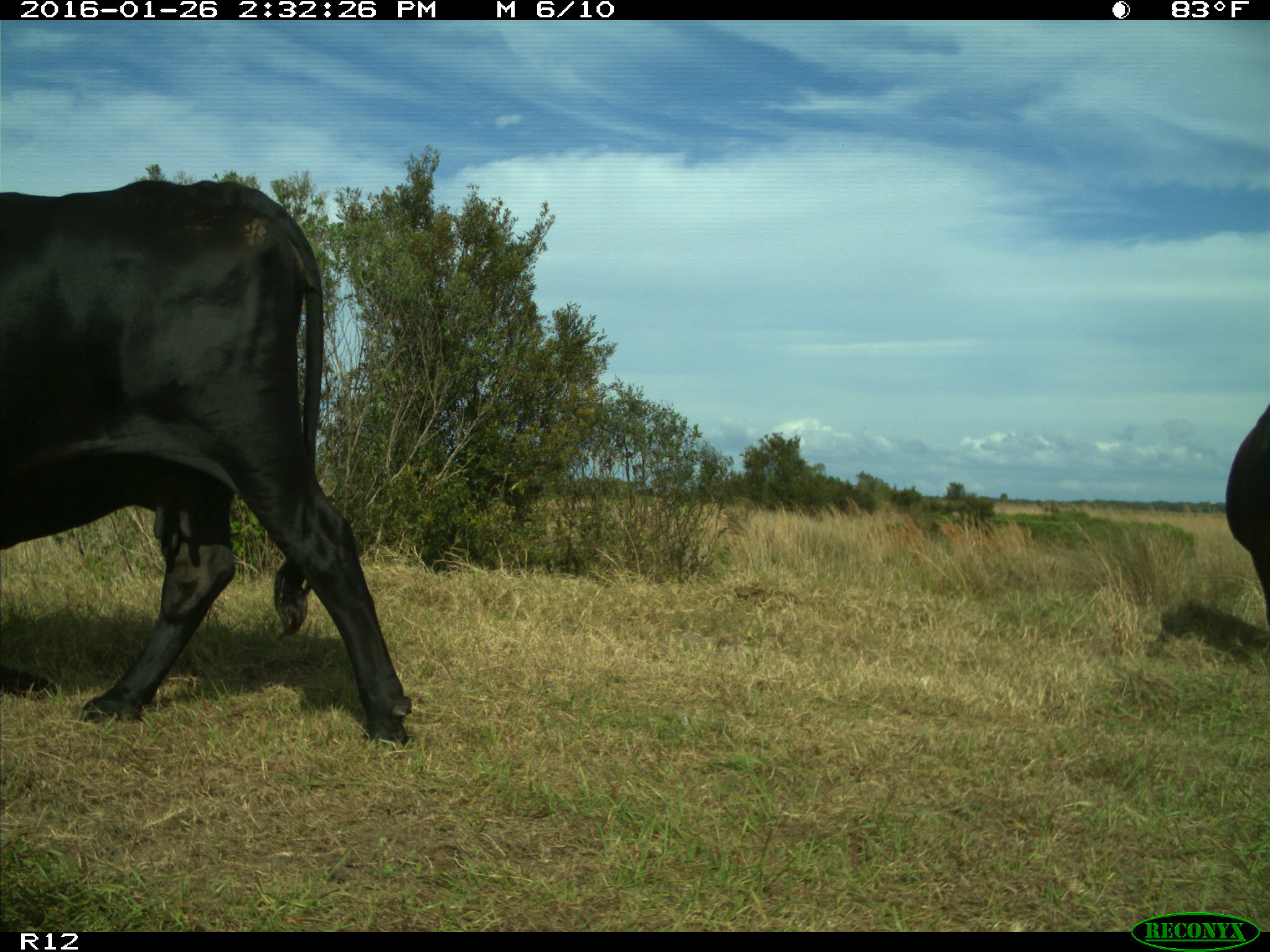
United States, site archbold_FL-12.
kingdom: Animalia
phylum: Chordata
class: Mammalia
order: Artiodactyla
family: Bovidae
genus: Bos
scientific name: Bos taurus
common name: domestic cow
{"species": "Bos taurus (domestic cow)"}